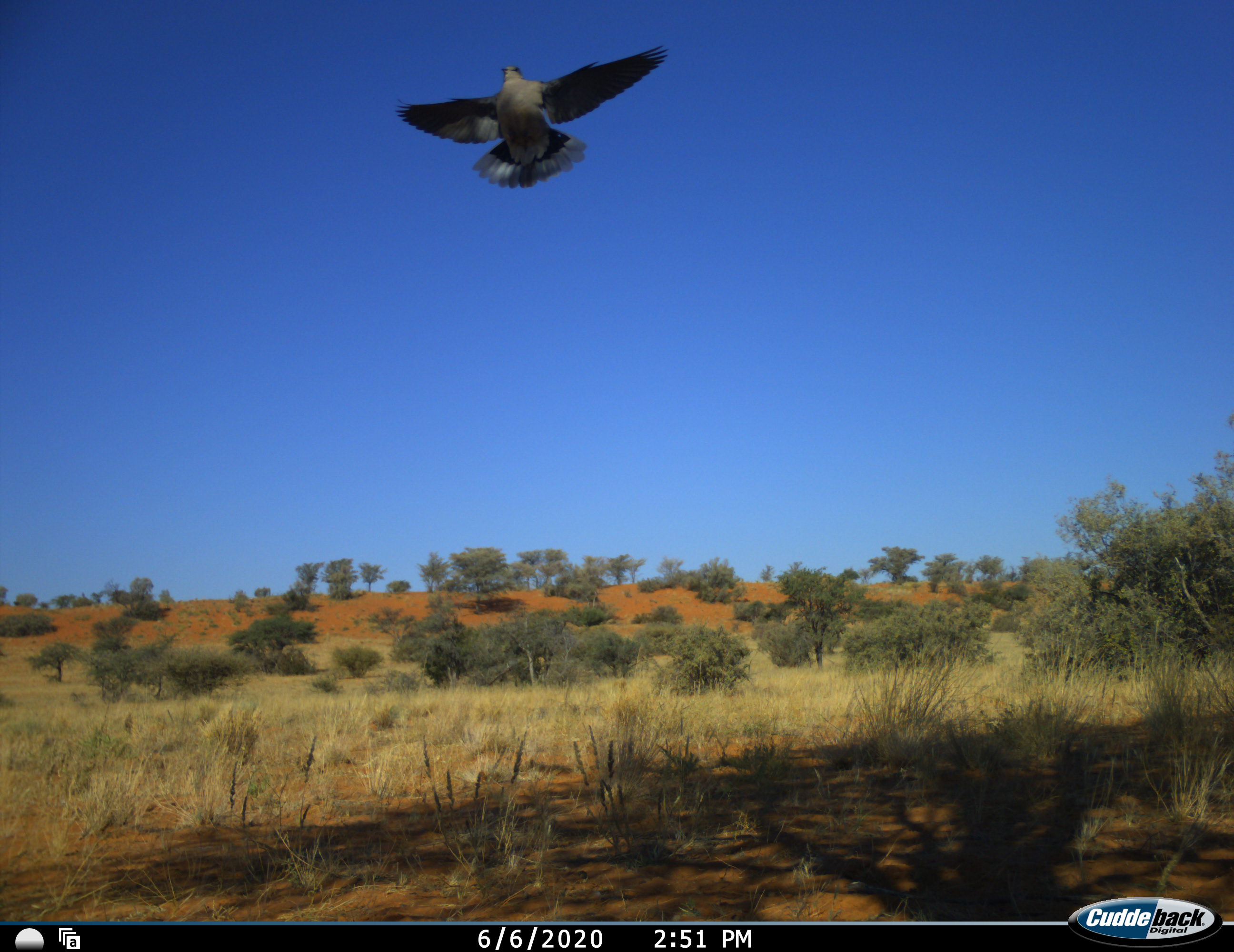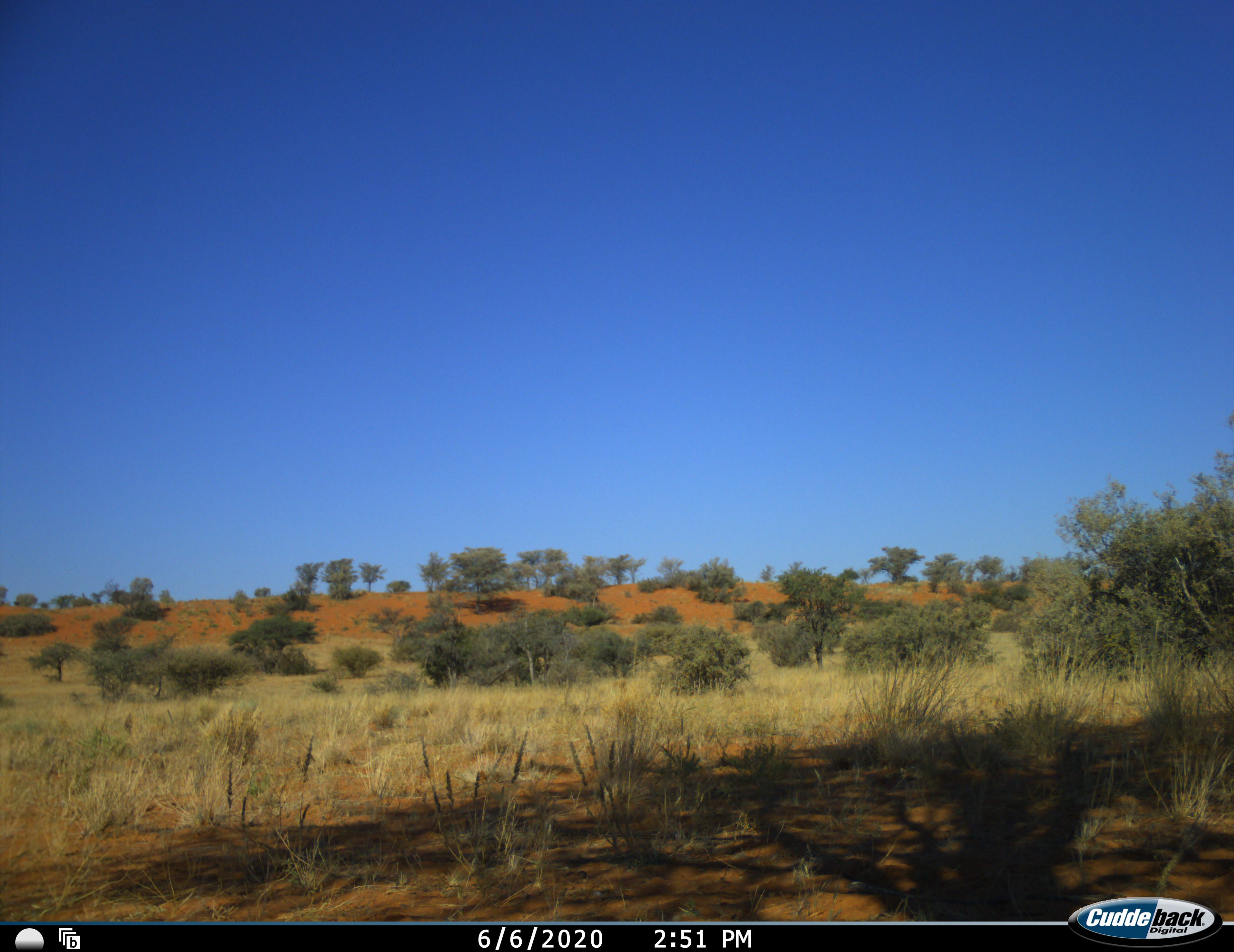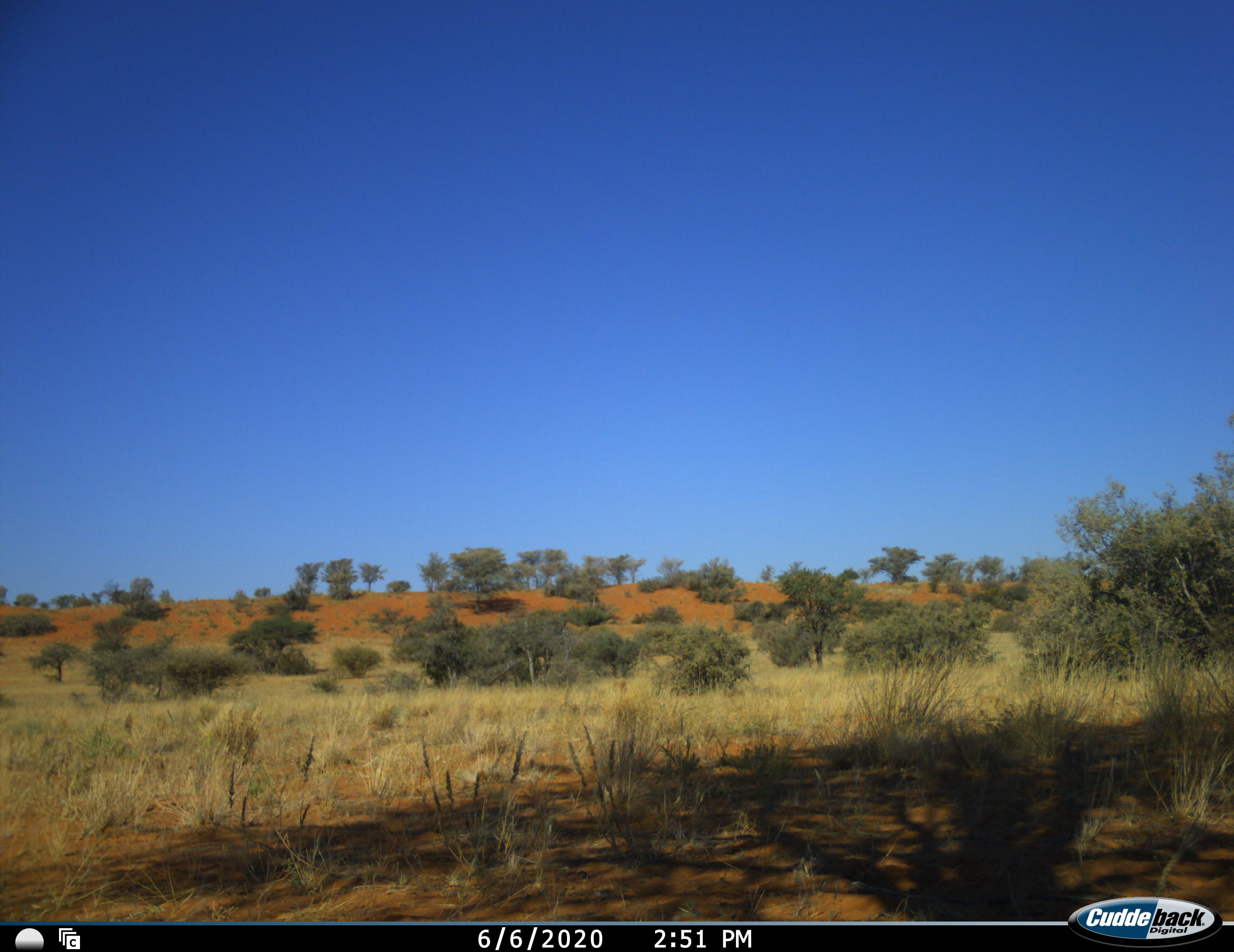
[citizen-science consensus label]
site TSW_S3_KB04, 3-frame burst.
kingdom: Animalia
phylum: Chordata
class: Aves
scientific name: Aves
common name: bird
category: birdother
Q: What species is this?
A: Birdother (bird) (Aves).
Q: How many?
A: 1.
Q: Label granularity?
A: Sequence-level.